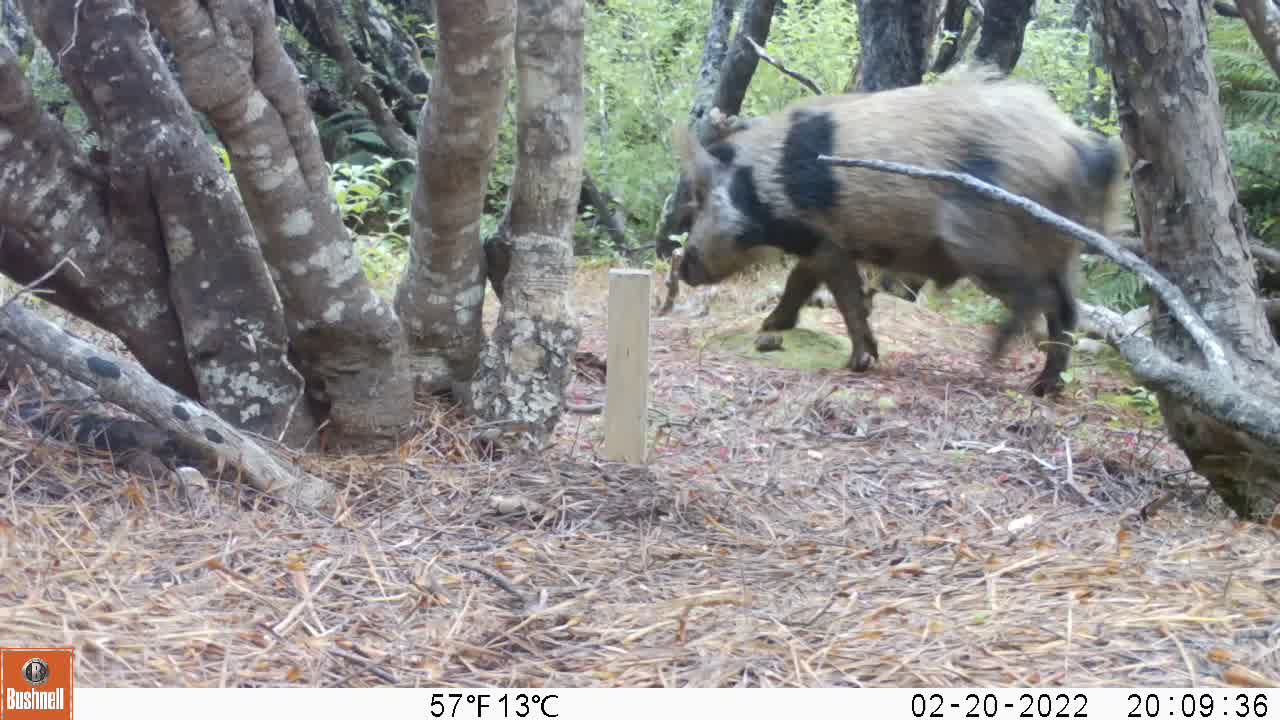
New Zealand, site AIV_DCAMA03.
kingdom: Animalia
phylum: Chordata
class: Mammalia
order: Artiodactyla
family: Suidae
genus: Sus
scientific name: Sus scrofa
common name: pig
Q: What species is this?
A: Pig (Sus scrofa).